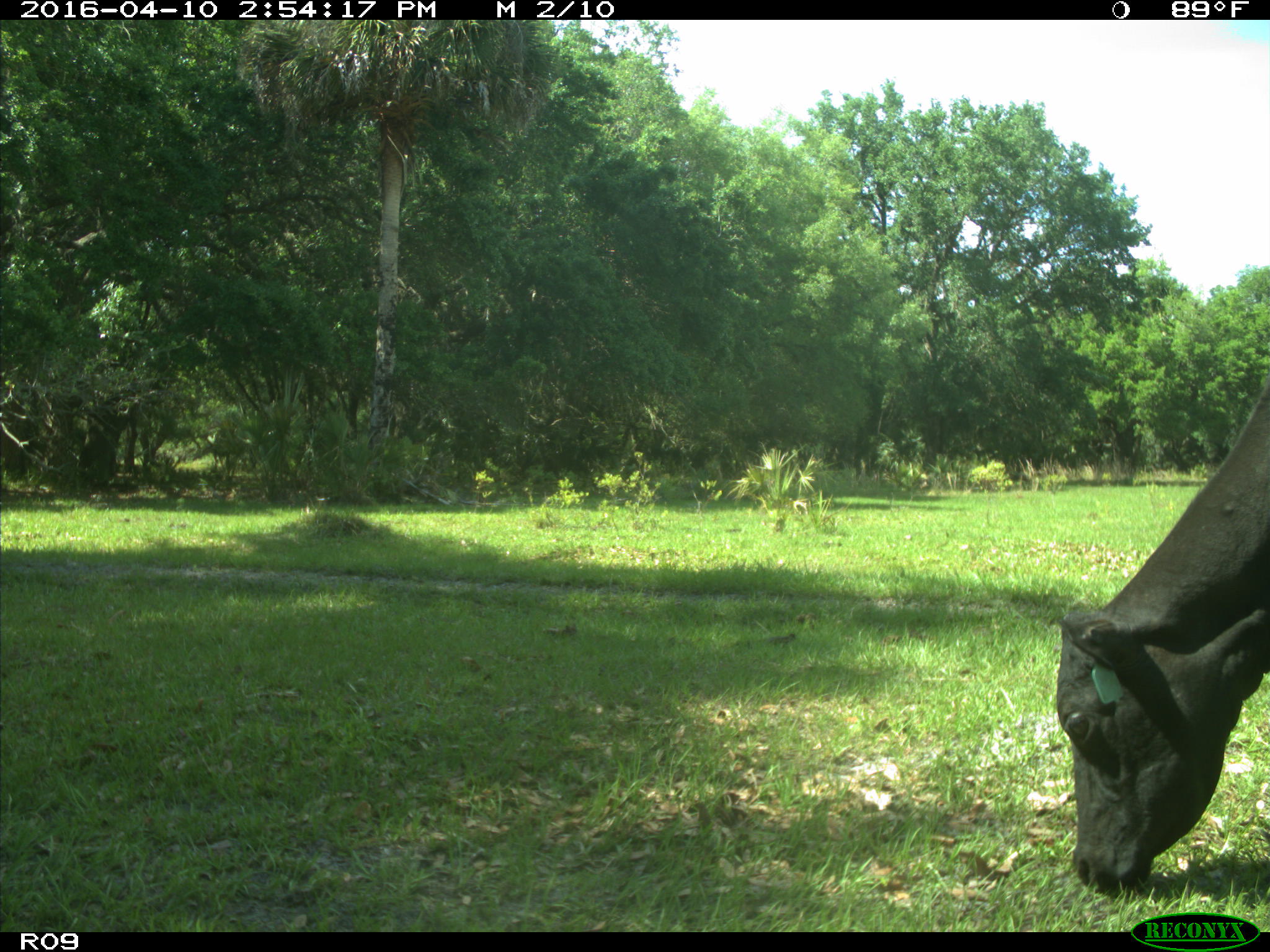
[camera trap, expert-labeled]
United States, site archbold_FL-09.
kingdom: Animalia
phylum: Chordata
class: Mammalia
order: Artiodactyla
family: Bovidae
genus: Bos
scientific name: Bos taurus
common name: domestic cow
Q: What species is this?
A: Bos taurus (domestic cow).